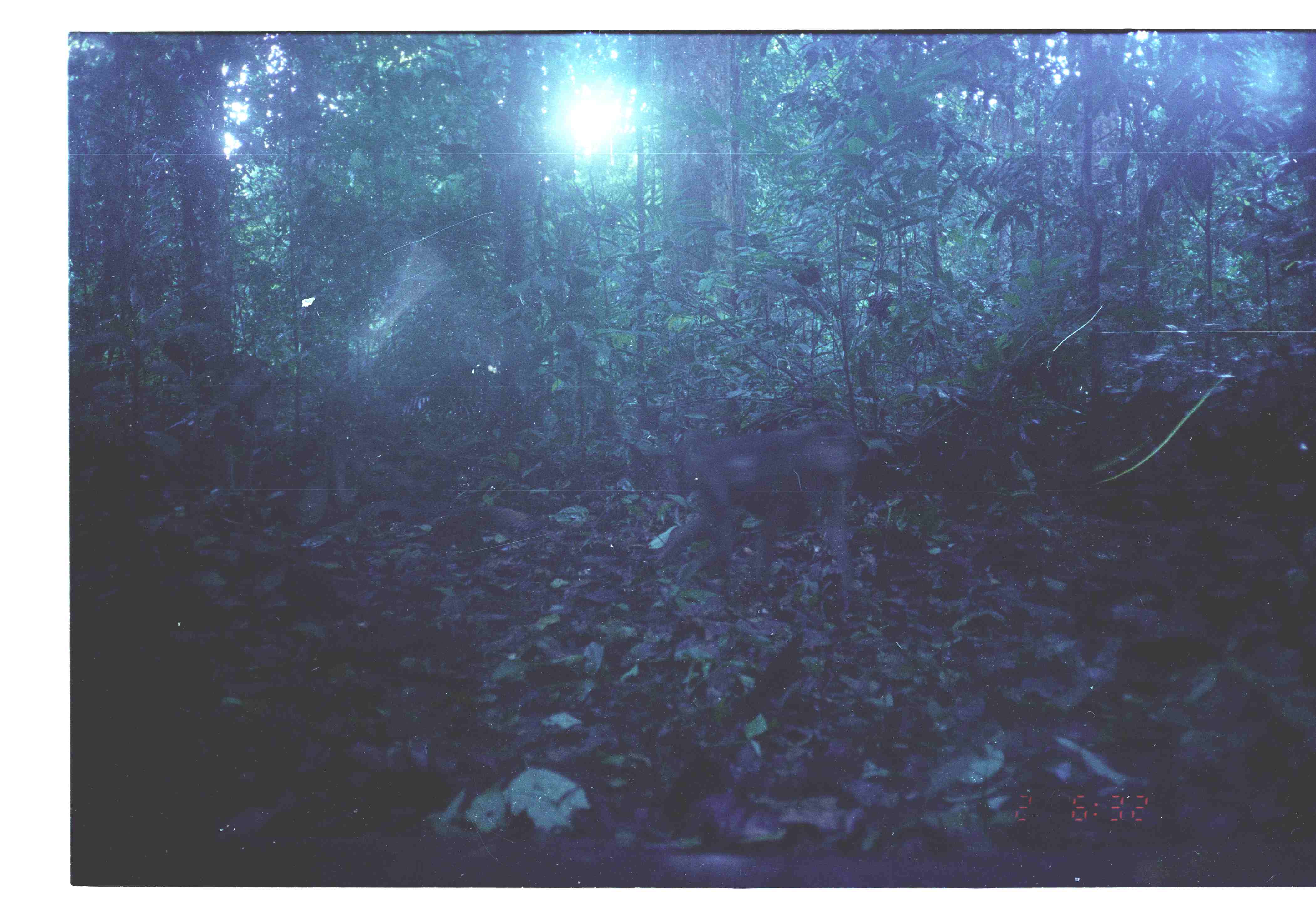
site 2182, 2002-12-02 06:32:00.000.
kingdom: Animalia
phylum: Chordata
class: Mammalia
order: Primates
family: Cercopithecidae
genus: Macaca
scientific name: Macaca nemestrina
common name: southern pig-tailed macaque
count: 1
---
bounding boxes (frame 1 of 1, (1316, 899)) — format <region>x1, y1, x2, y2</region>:
macaca nemestrina: <region>651, 419, 875, 598</region>